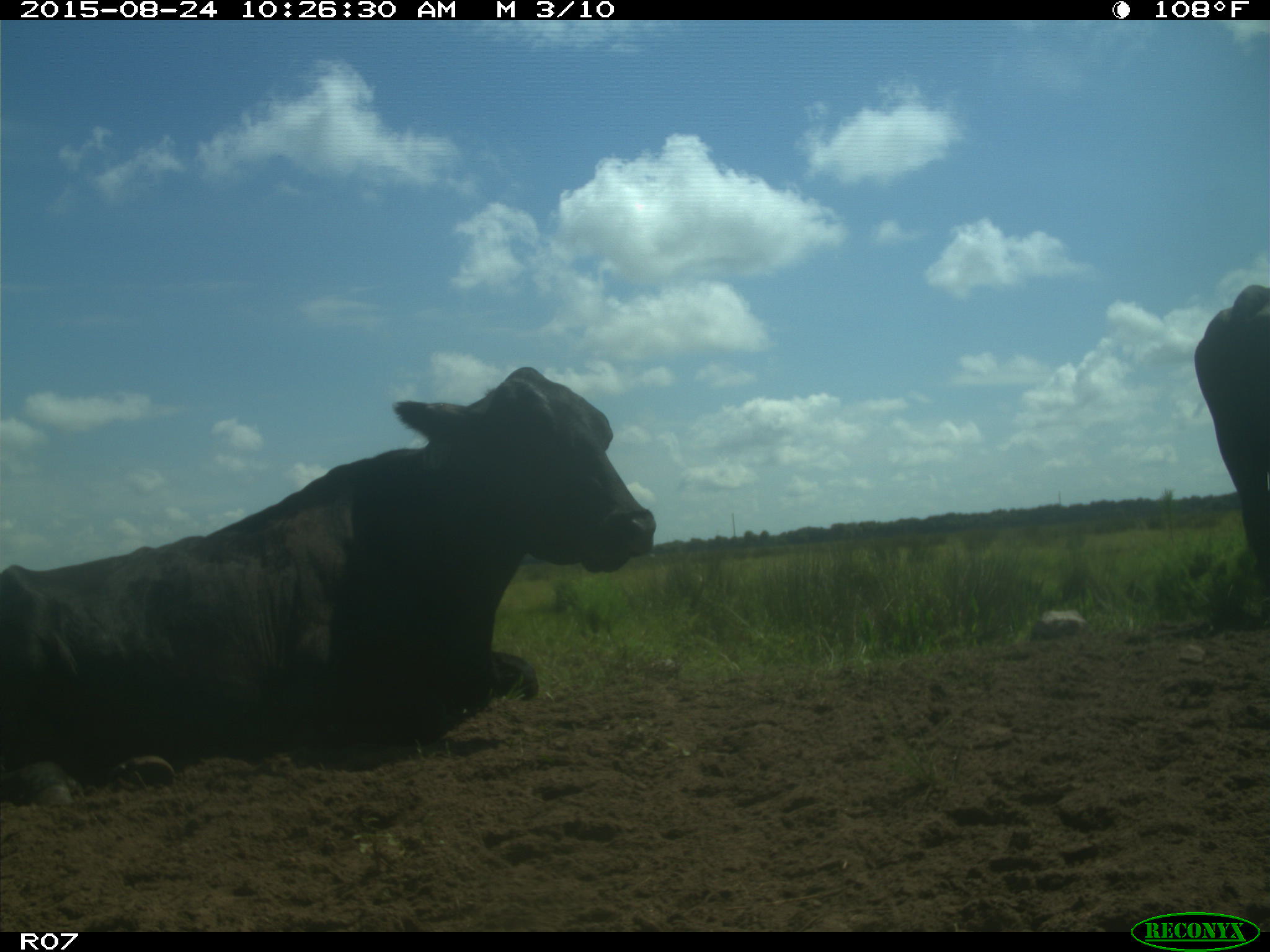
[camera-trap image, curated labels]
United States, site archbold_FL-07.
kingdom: Animalia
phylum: Chordata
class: Mammalia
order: Artiodactyla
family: Bovidae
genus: Bos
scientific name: Bos taurus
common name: domestic cow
Bos taurus (domestic cow).